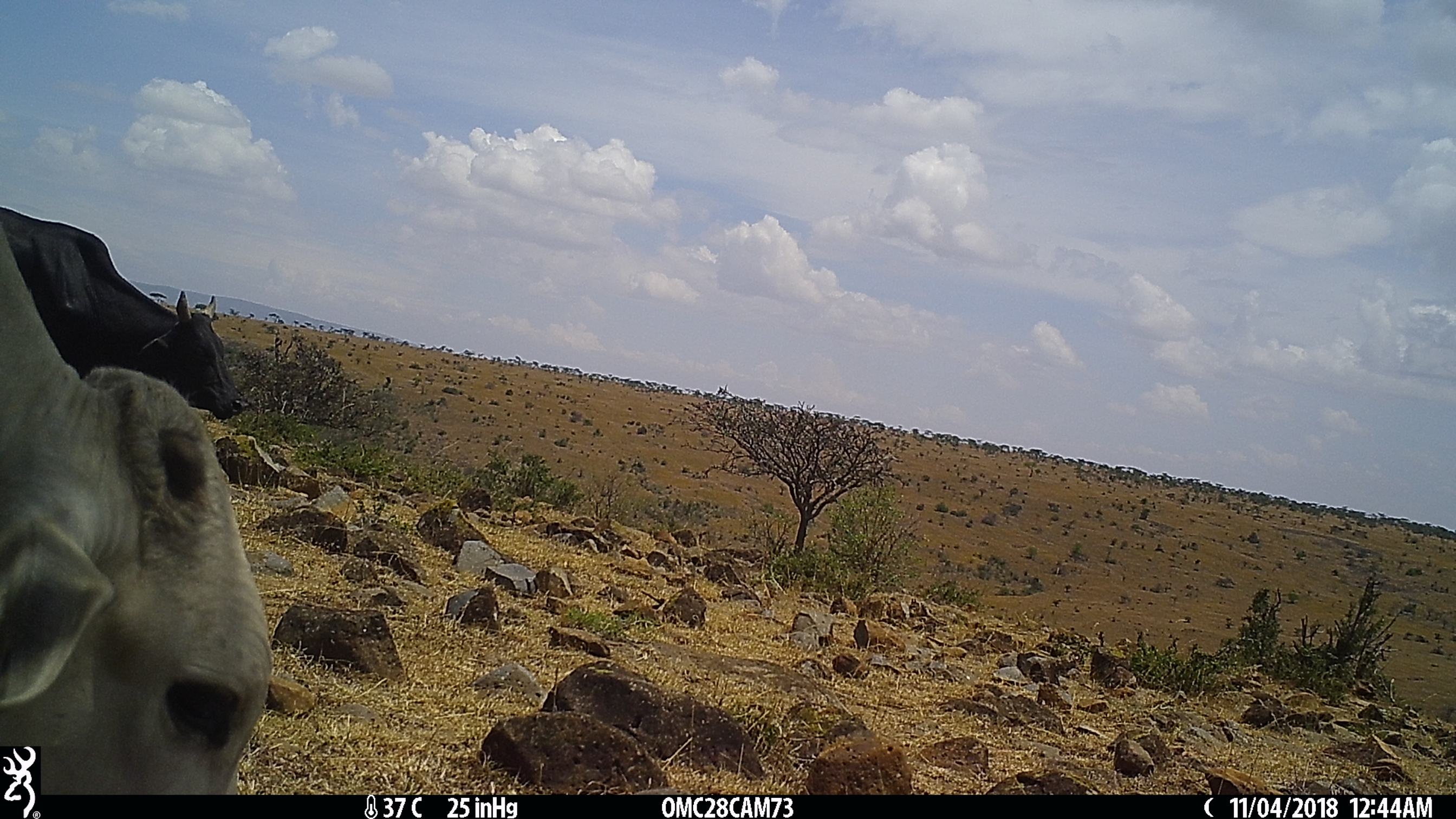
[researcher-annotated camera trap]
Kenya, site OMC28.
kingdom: Animalia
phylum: Chordata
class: Mammalia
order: Artiodactyla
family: Bovidae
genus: Bos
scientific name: Bos taurus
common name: cattle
Cattle (Bos taurus).